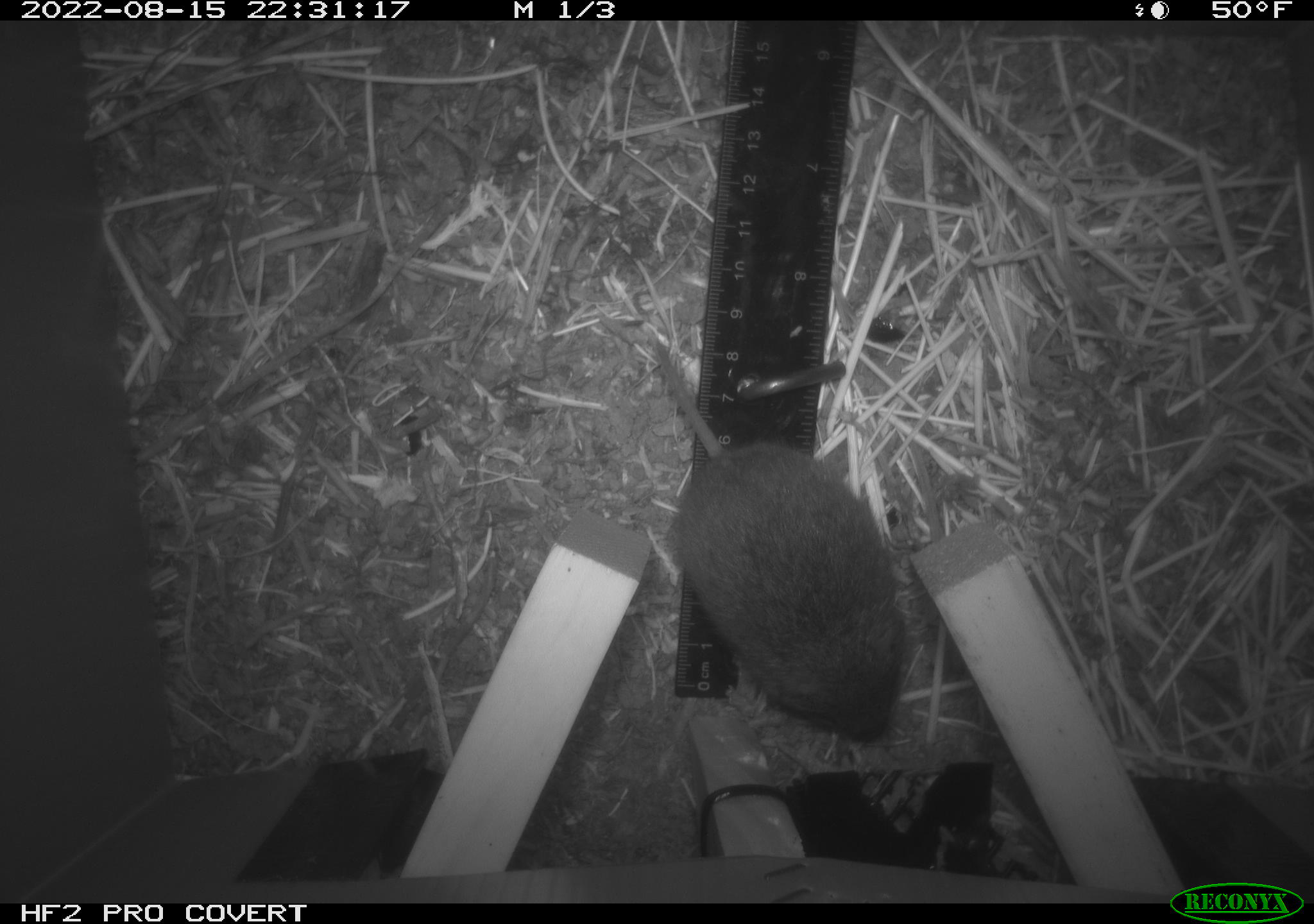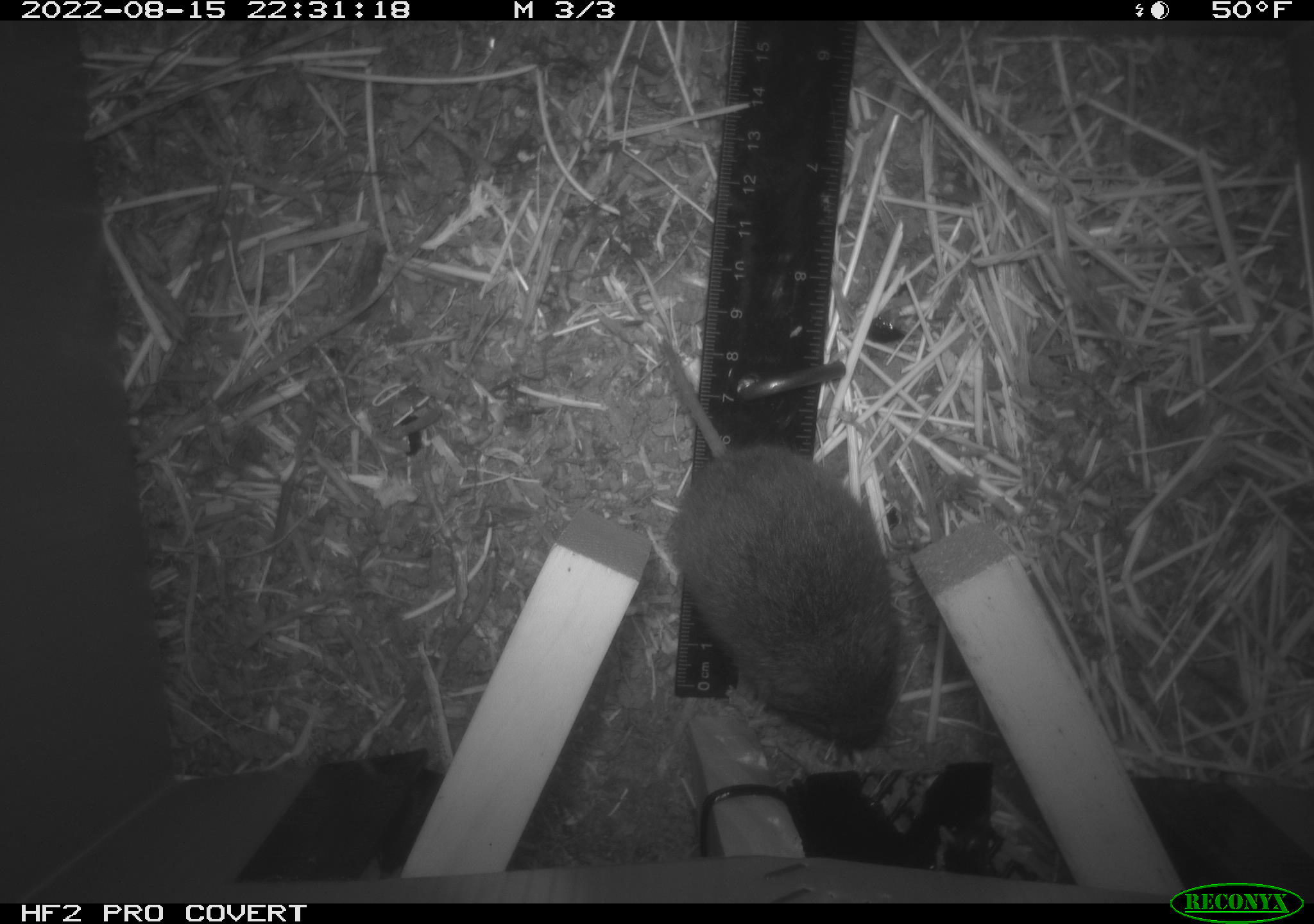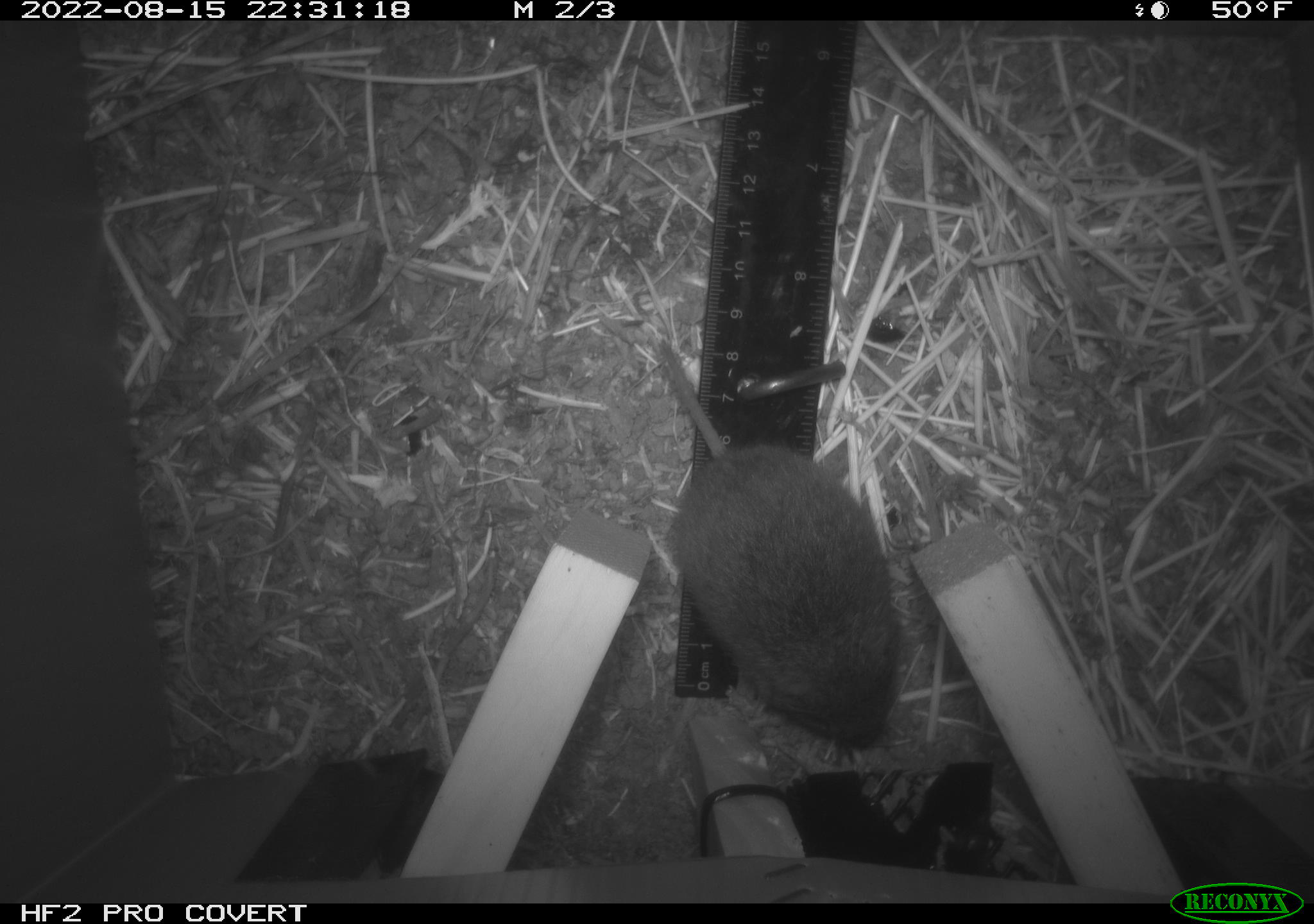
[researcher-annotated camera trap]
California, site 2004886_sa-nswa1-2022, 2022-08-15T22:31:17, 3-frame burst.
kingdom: Animalia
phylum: Chordata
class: Mammalia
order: Rodentia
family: Cricetidae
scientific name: Cricetidae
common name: hamsters, voles, lemmings, and allies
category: cricetidae family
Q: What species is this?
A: Cricetidae family (hamsters, voles, lemmings, and allies) (Cricetidae).